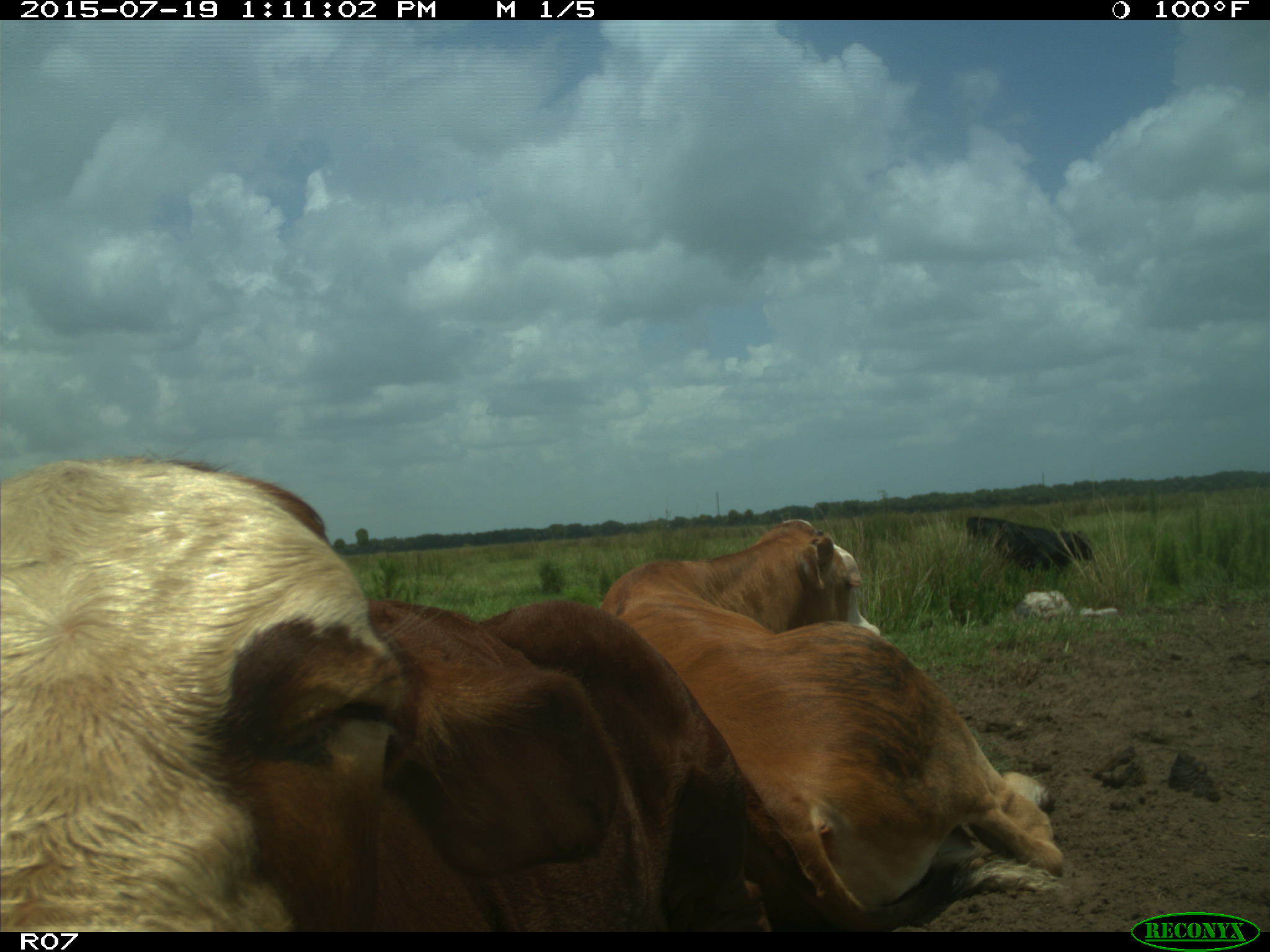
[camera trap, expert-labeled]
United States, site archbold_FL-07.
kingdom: Animalia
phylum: Chordata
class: Mammalia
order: Artiodactyla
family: Bovidae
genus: Bos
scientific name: Bos taurus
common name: domestic cow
Bos taurus (domestic cow).